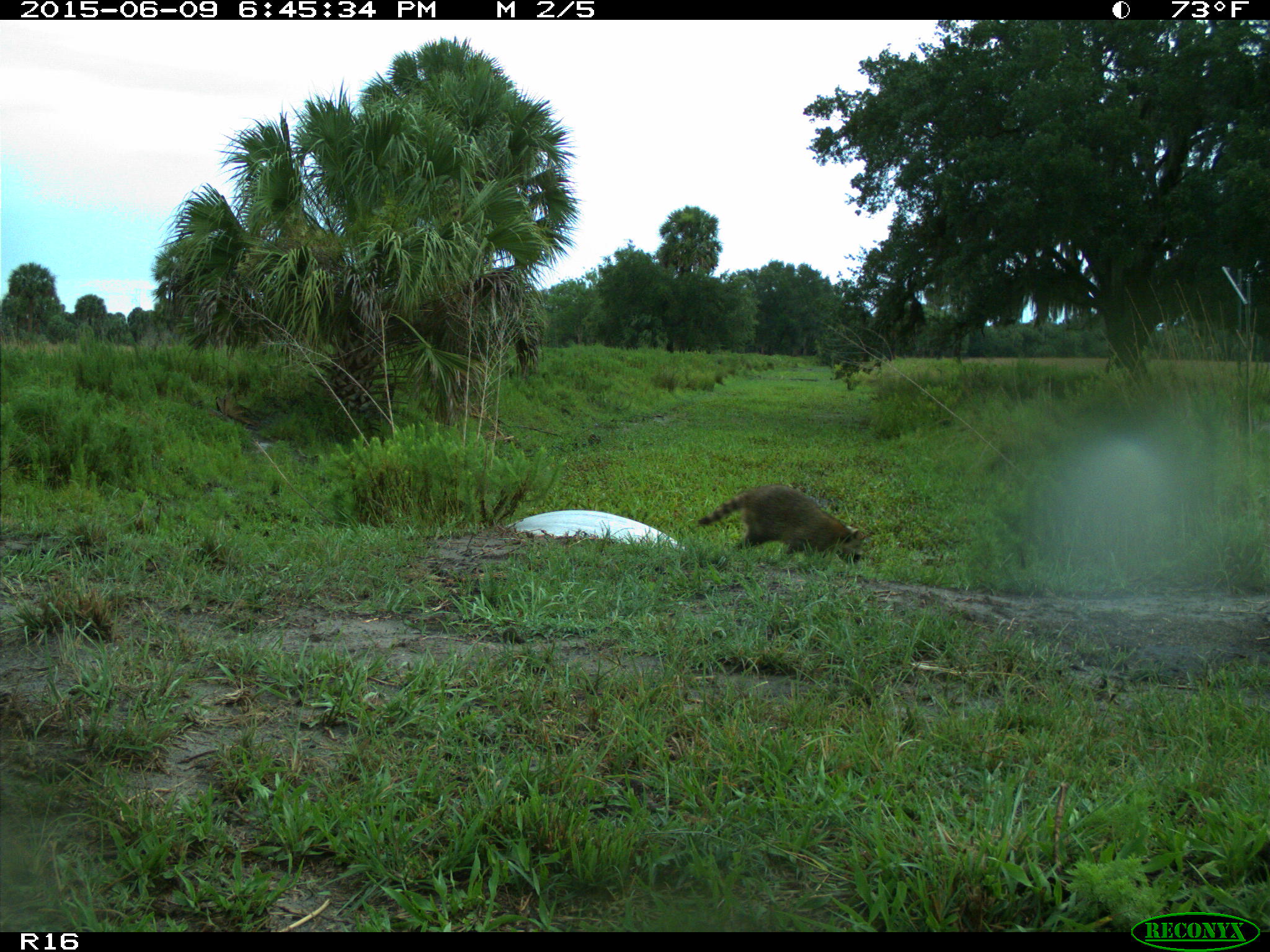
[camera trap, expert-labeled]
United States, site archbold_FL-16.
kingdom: Animalia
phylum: Chordata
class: Mammalia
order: Carnivora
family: Procyonidae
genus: Procyon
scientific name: Procyon lotor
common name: common raccoon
Procyon lotor (common raccoon).